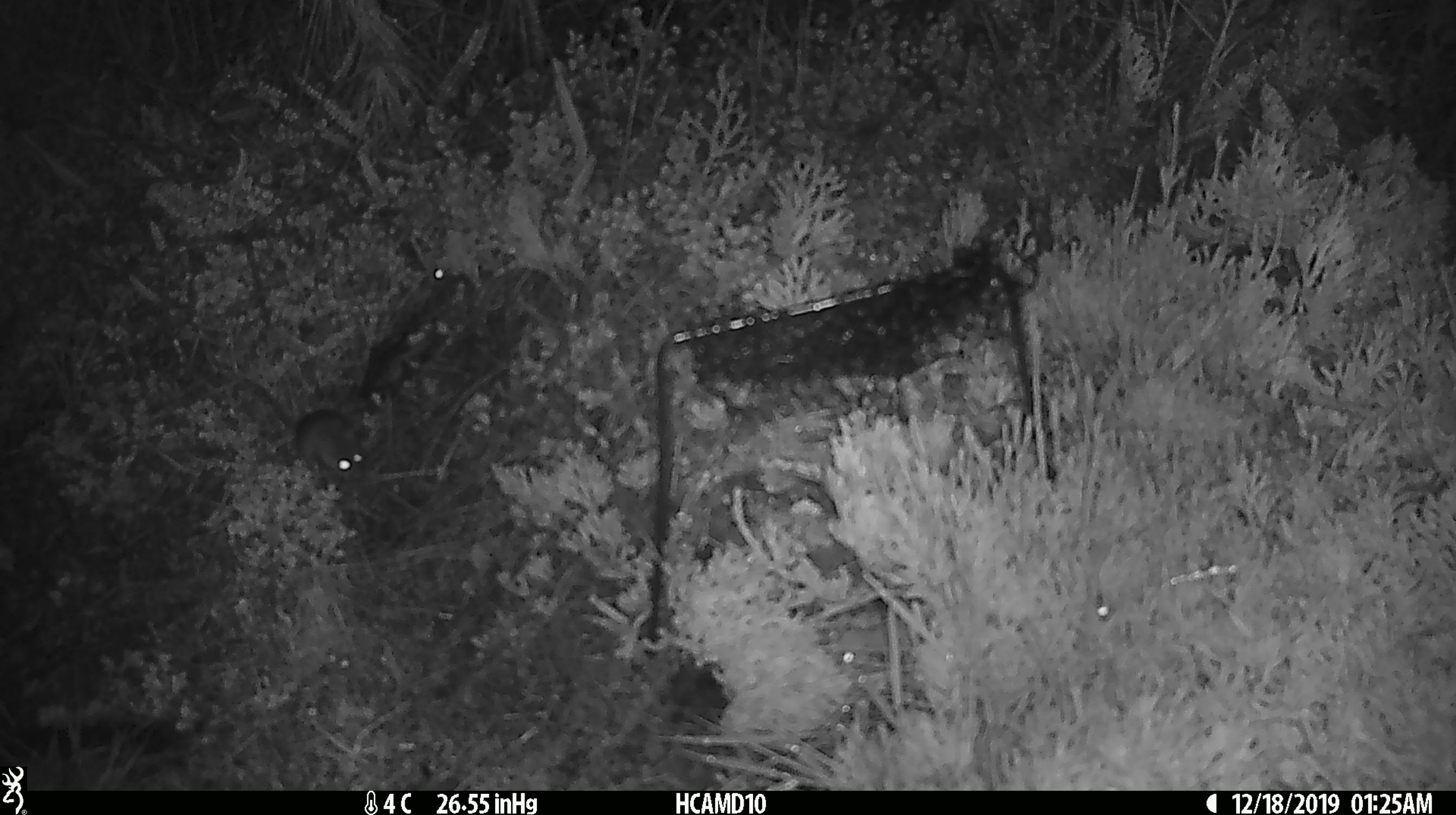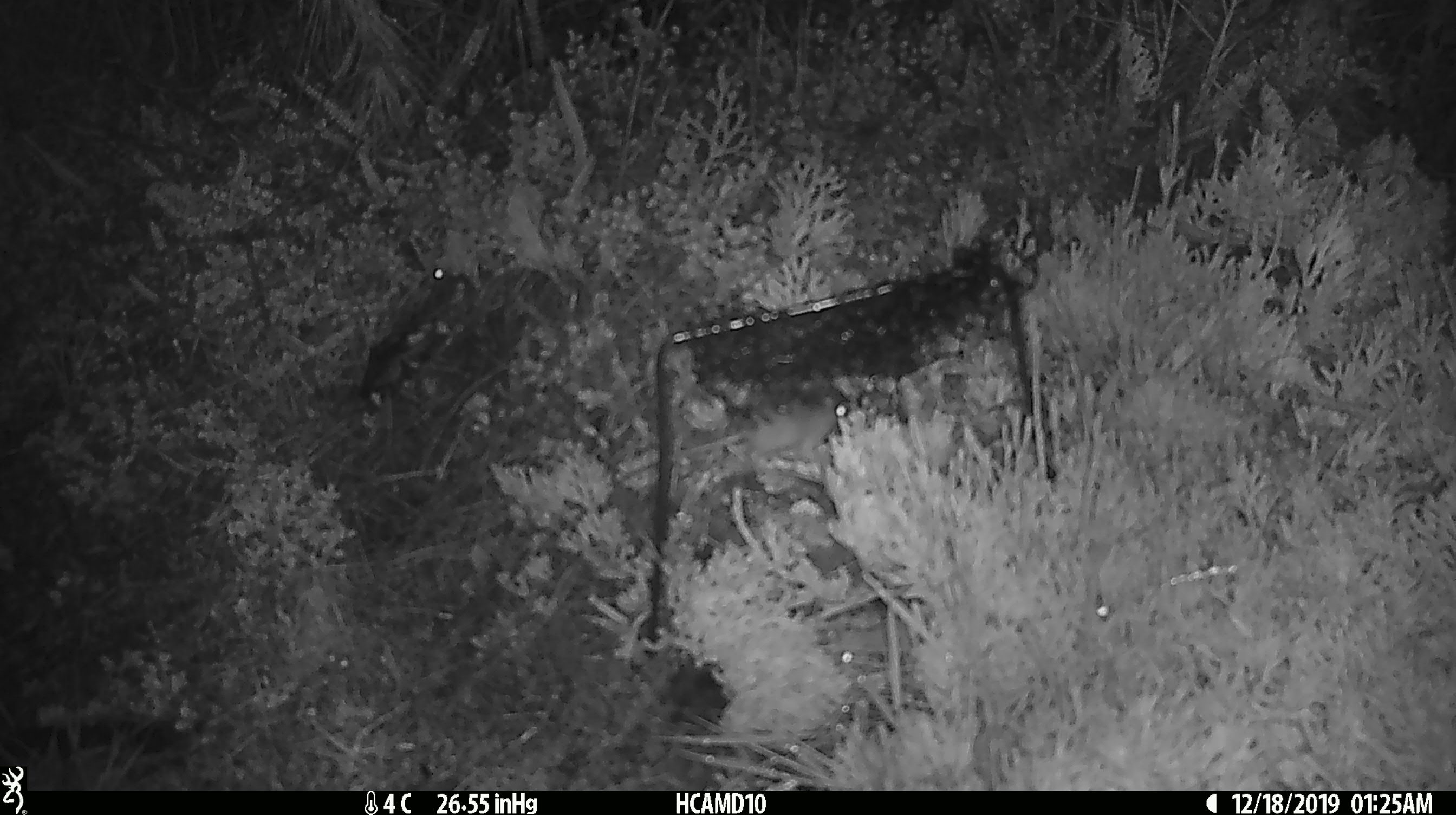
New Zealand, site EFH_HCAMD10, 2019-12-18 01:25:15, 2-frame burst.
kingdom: Animalia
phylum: Chordata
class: Mammalia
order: Rodentia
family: Muridae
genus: Mus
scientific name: Mus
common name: mouse